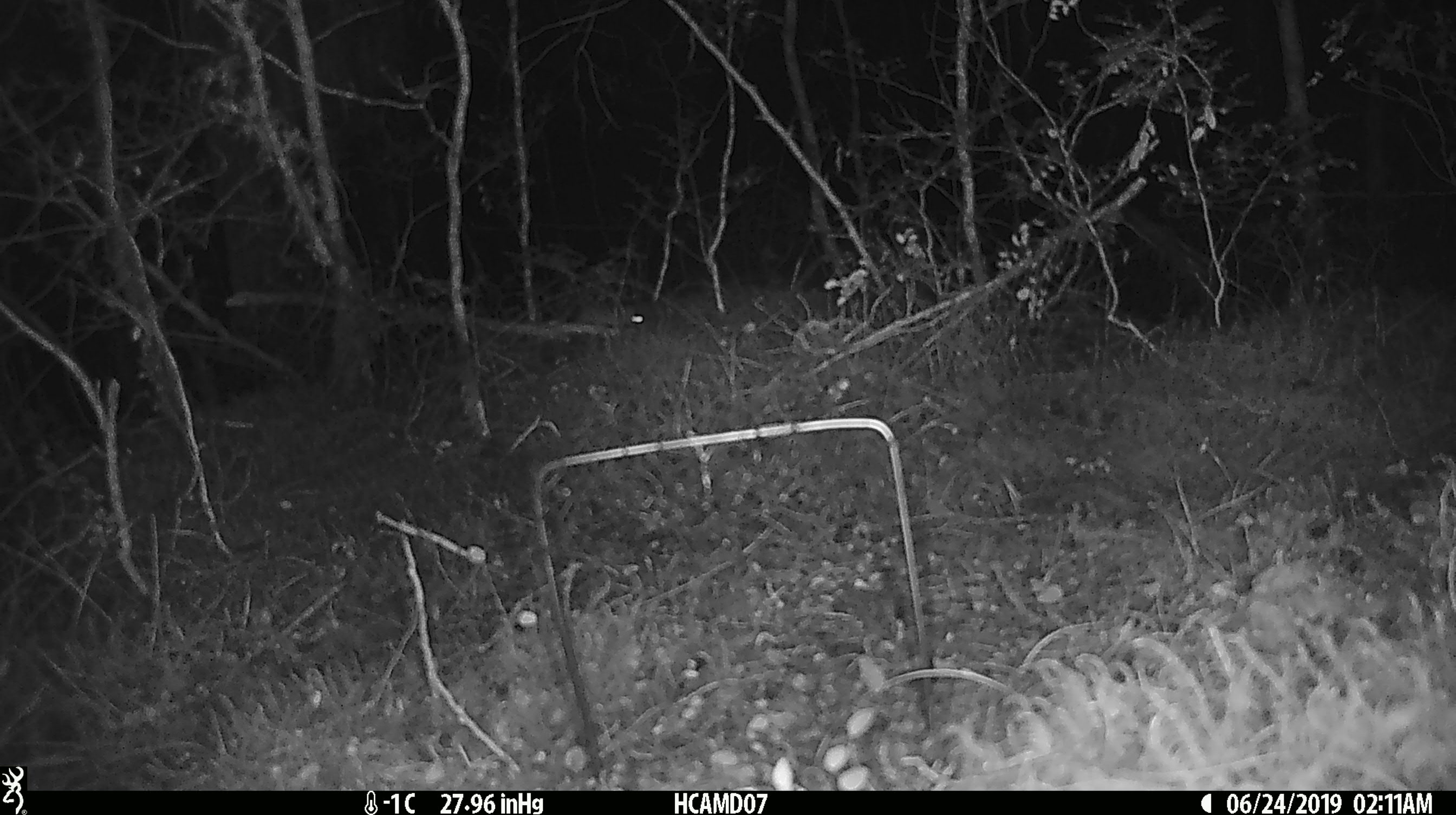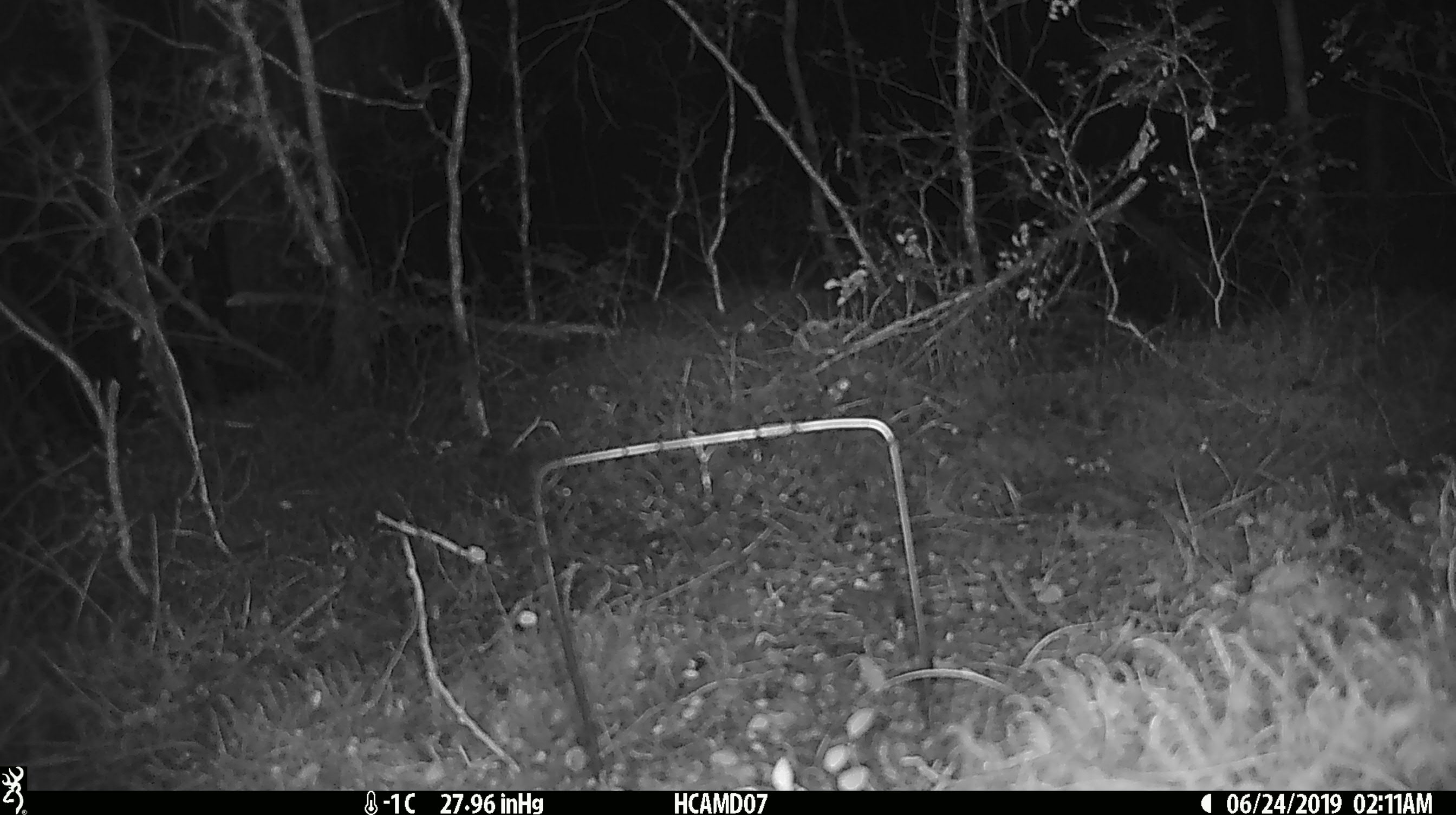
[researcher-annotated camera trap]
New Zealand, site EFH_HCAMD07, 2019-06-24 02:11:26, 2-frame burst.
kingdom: Animalia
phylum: Chordata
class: Mammalia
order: Rodentia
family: Muridae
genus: Mus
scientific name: Mus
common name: mouse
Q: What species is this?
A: Mouse (Mus).